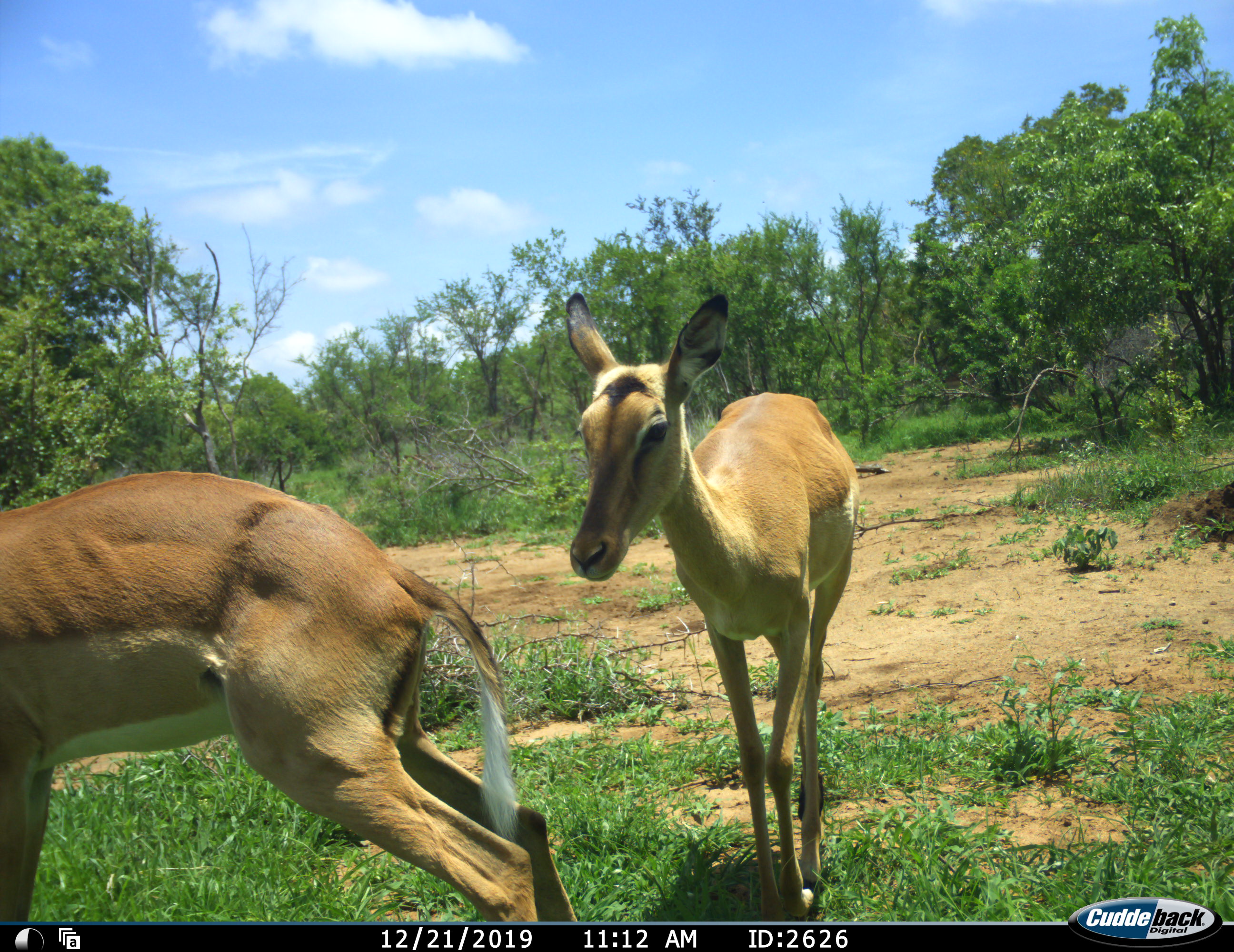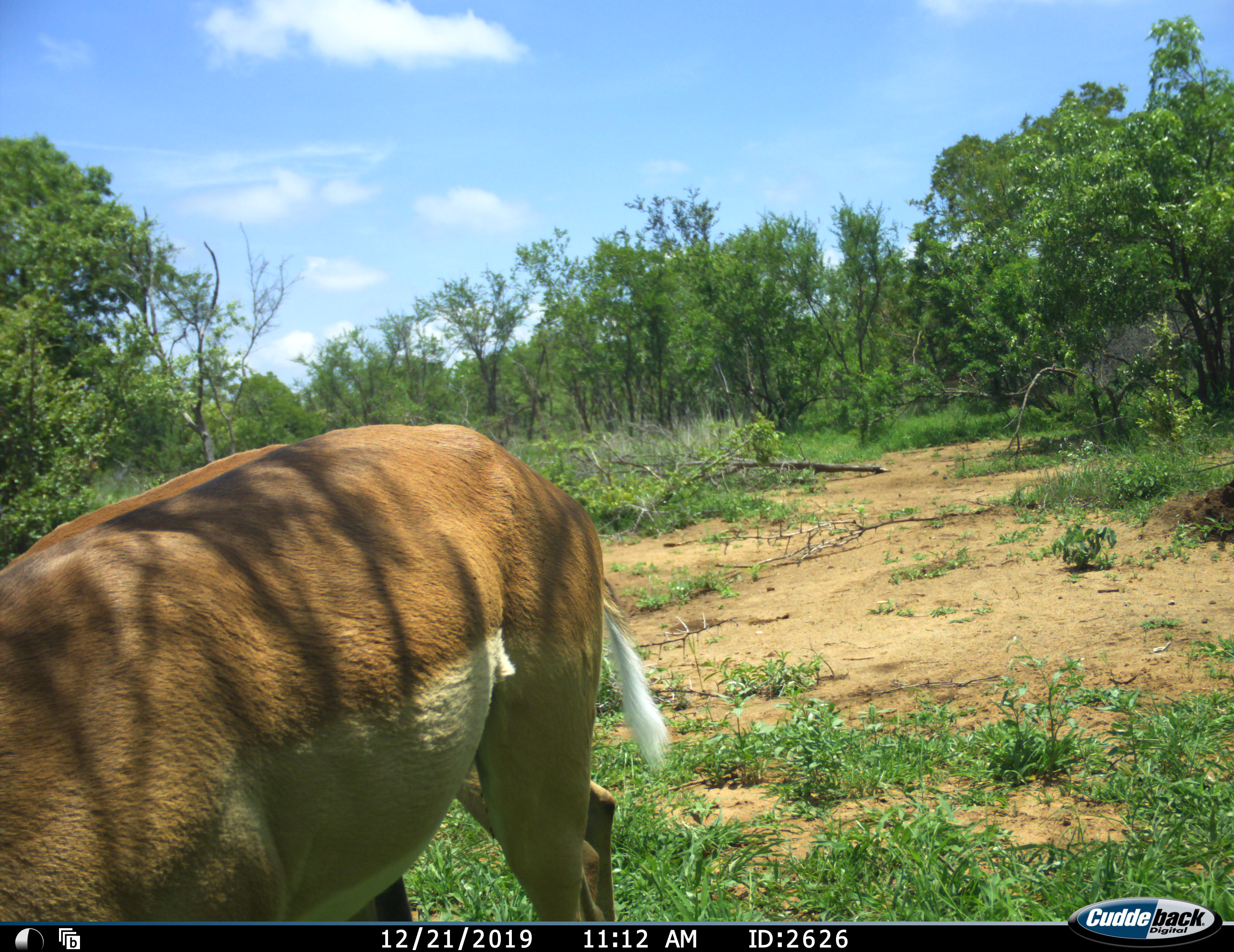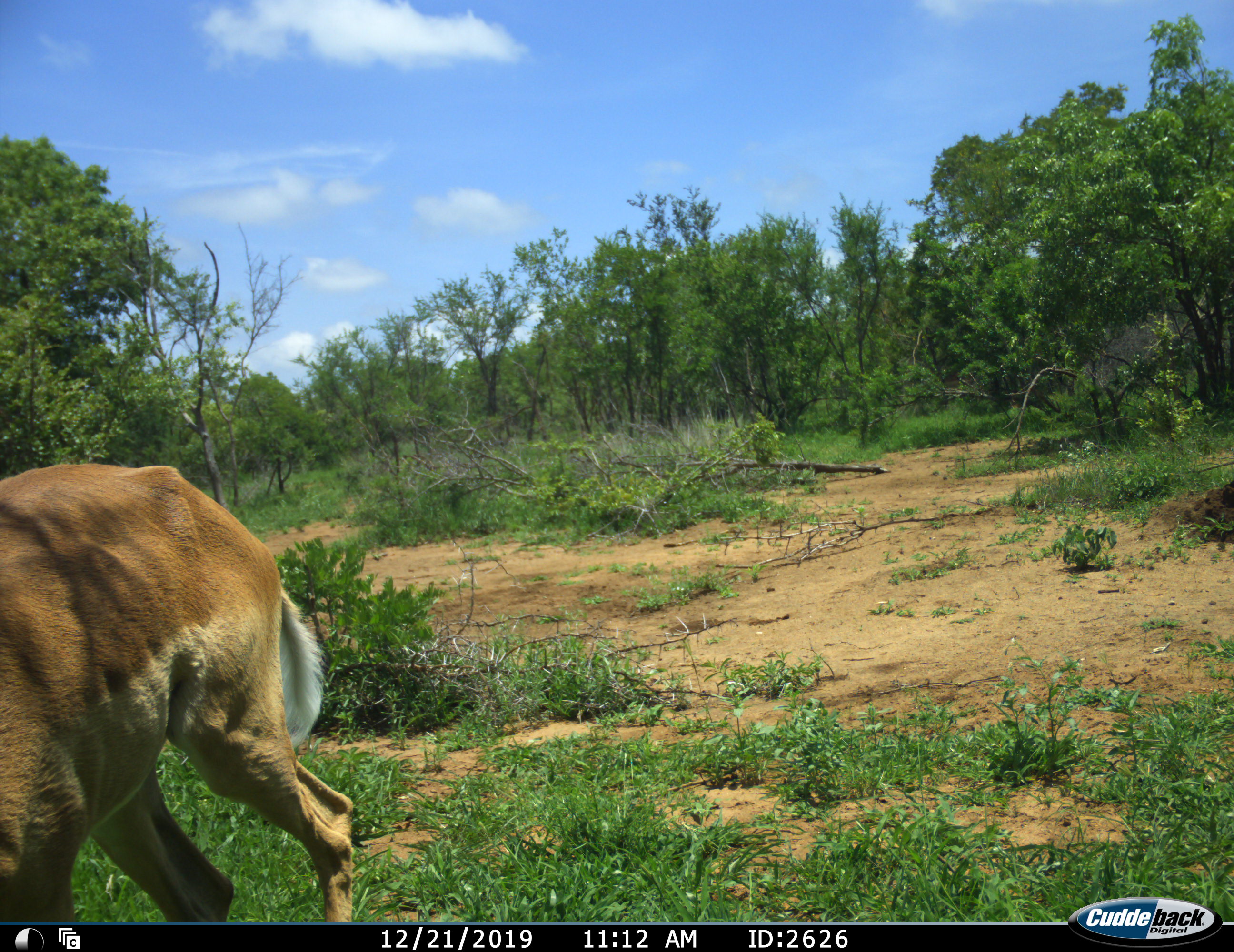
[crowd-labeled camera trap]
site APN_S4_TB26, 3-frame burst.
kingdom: Animalia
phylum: Chordata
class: Mammalia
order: Artiodactyla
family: Bovidae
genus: Aepyceros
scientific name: Aepyceros melampus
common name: impala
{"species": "impala (Aepyceros melampus)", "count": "2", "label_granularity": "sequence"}